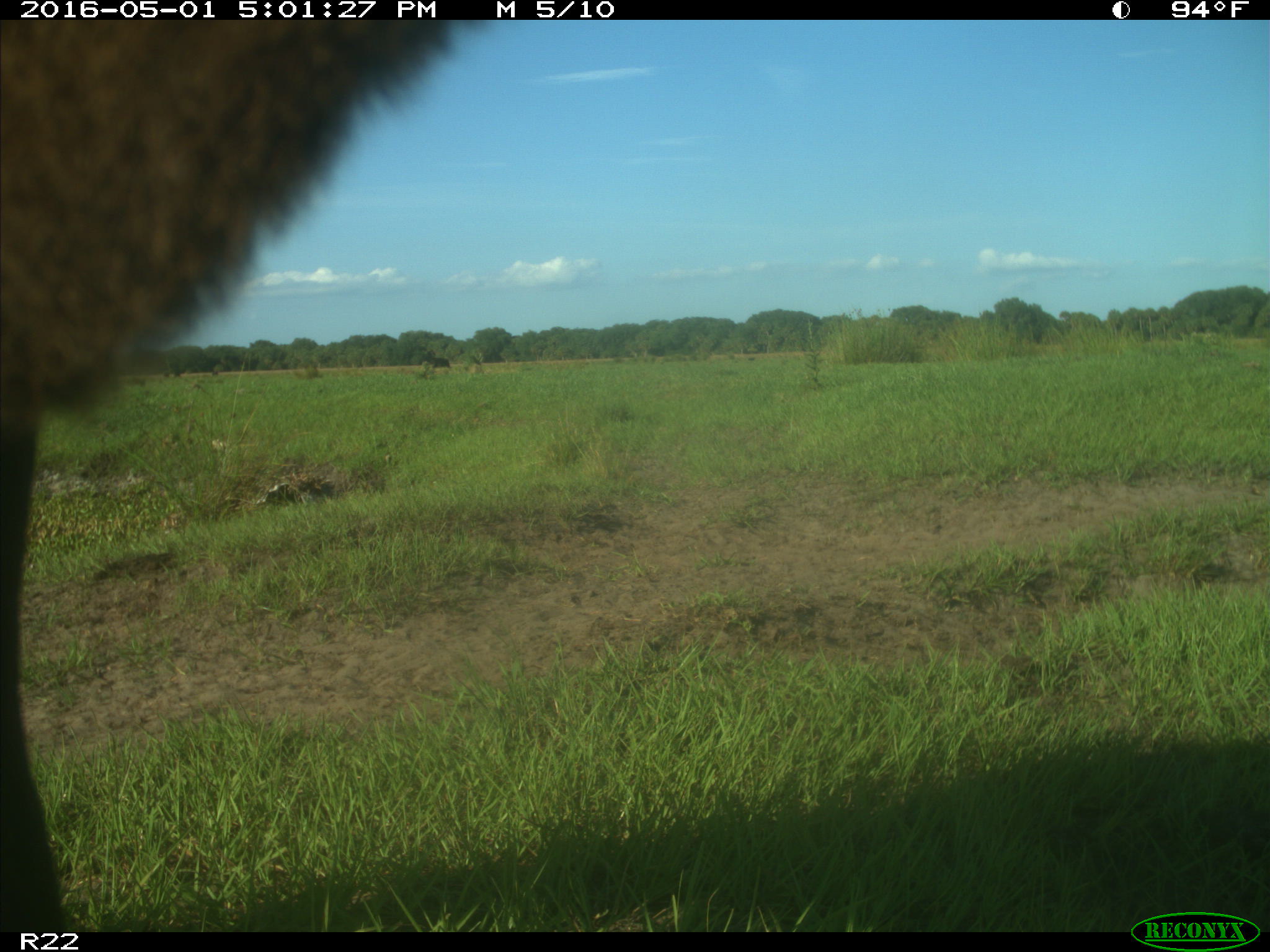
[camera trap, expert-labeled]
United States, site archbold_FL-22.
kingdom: Animalia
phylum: Chordata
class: Mammalia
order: Artiodactyla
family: Bovidae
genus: Bos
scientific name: Bos taurus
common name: domestic cow